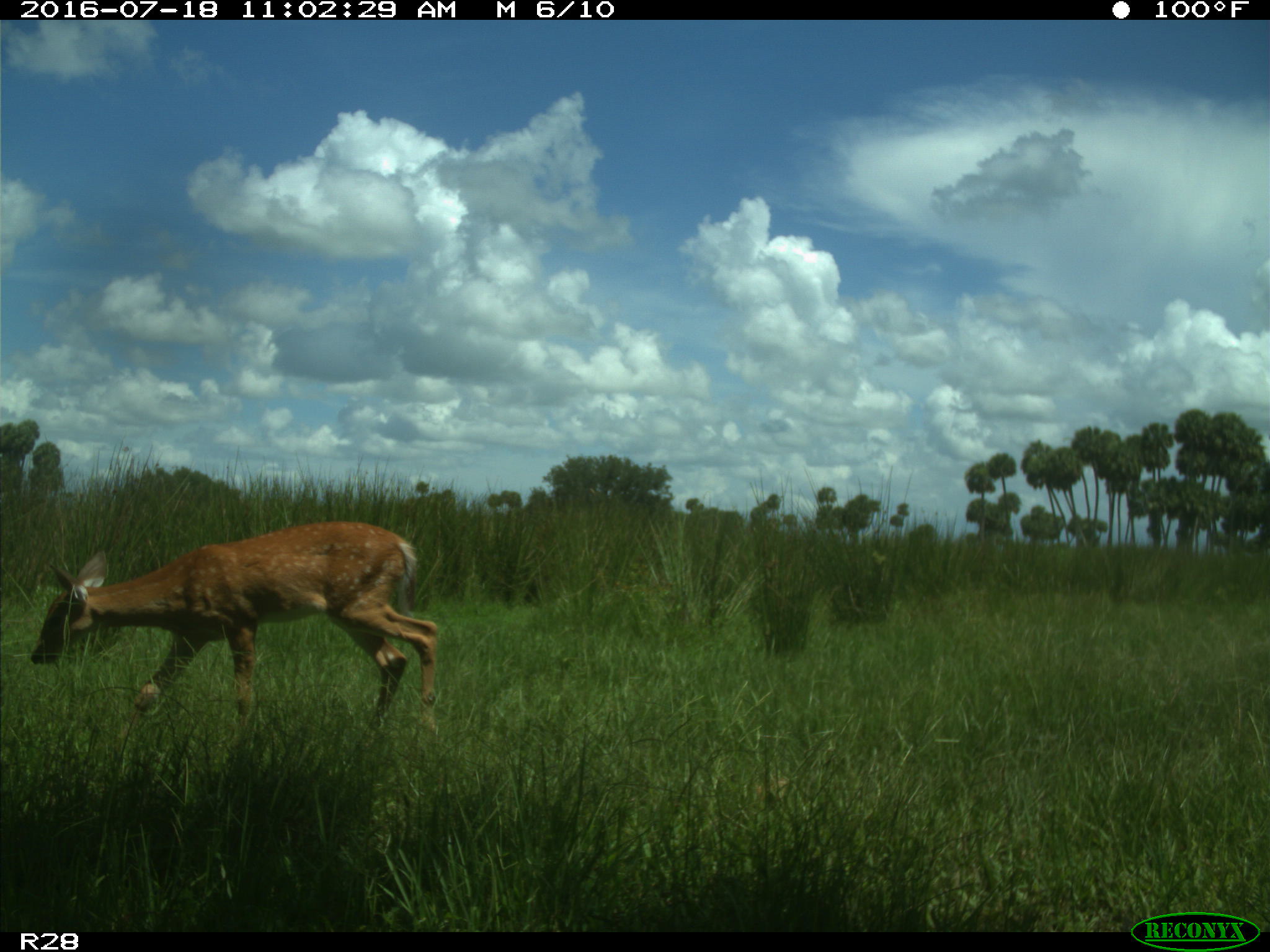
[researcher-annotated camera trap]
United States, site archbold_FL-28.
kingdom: Animalia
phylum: Chordata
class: Mammalia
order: Artiodactyla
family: Cervidae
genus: Odocoileus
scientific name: Odocoileus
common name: deer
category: unidentified deer